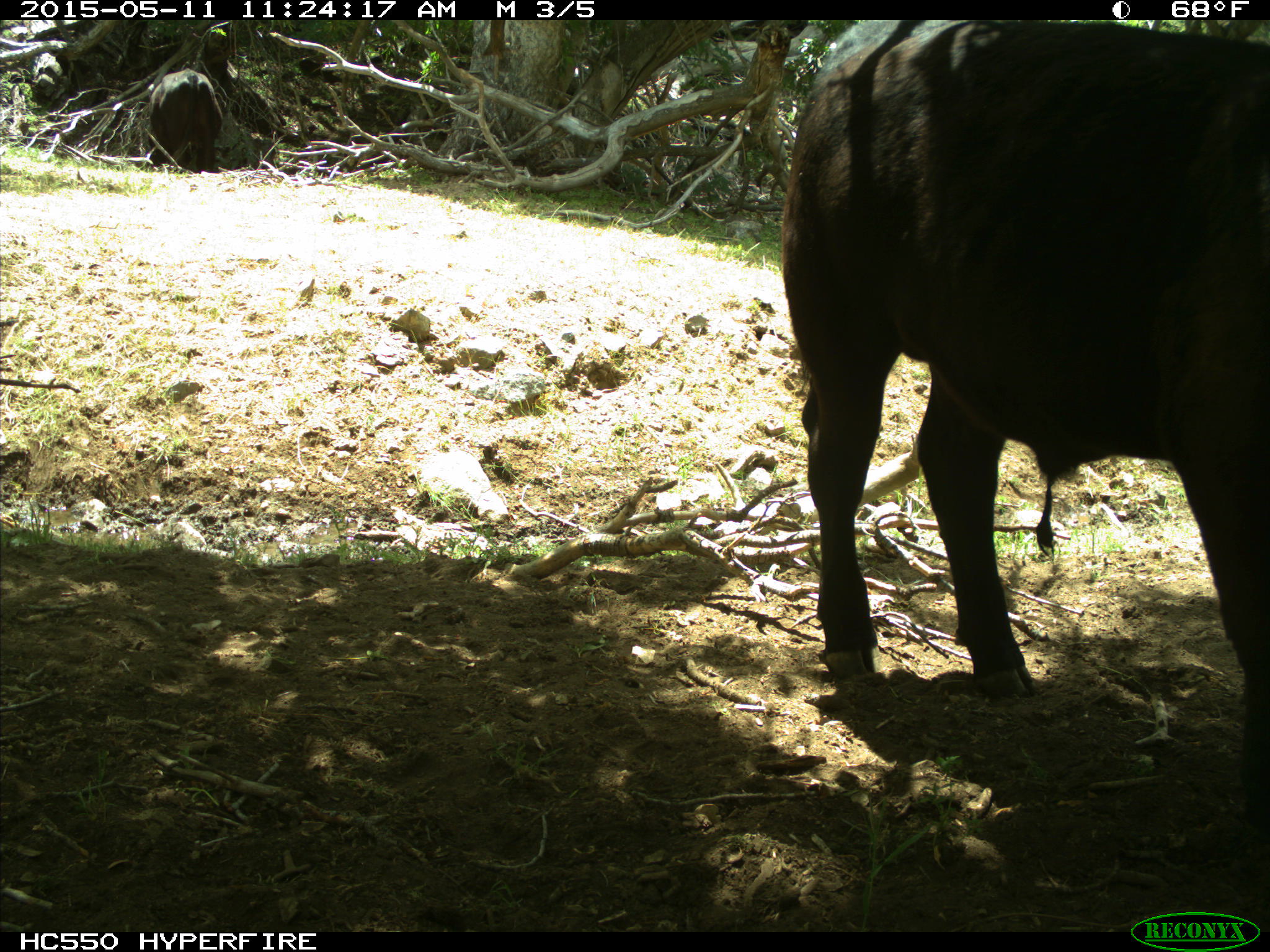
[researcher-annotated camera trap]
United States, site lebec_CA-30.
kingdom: Animalia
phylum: Chordata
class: Mammalia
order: Artiodactyla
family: Bovidae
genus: Bos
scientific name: Bos taurus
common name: domestic cow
Bos taurus (domestic cow).